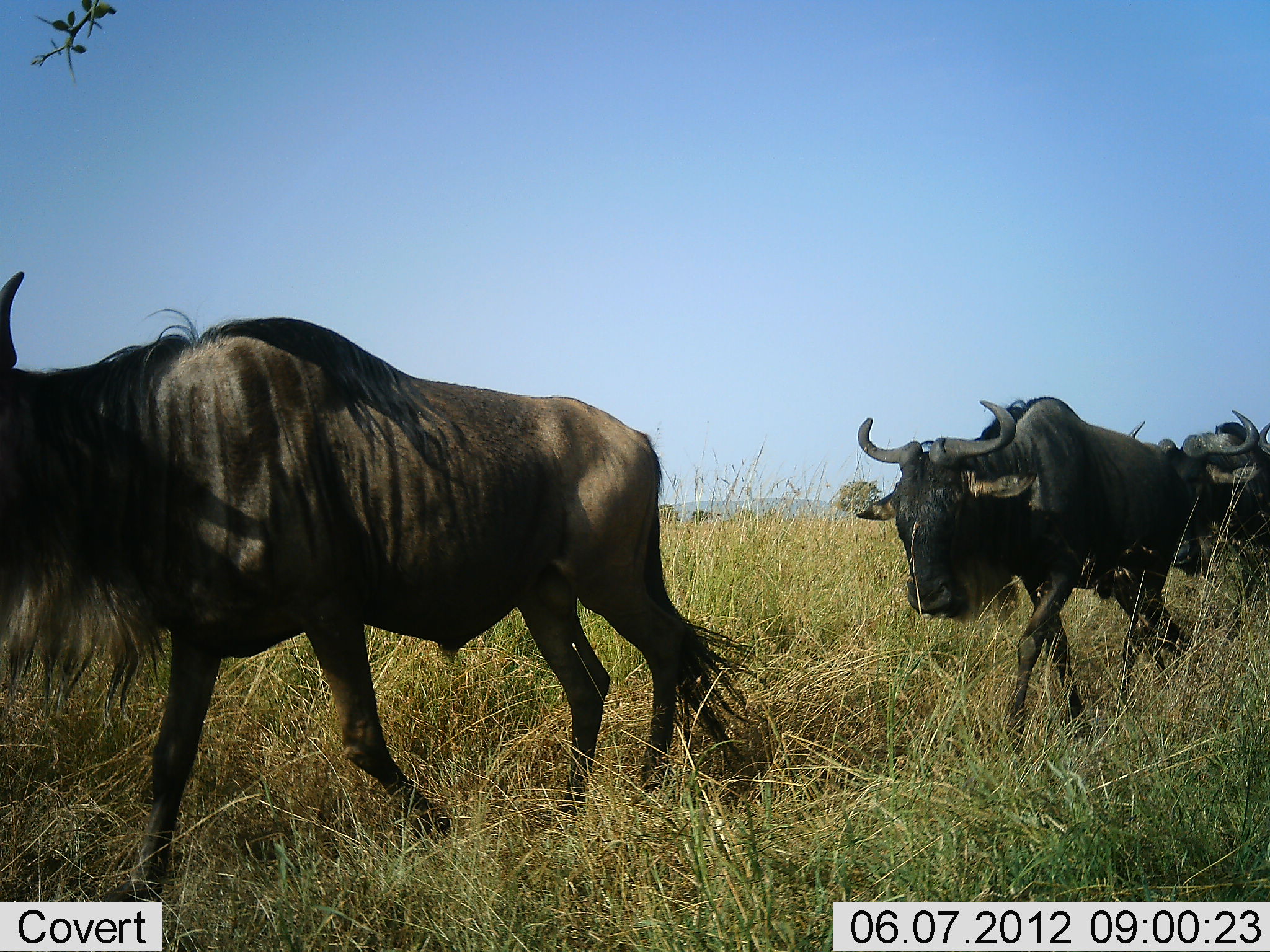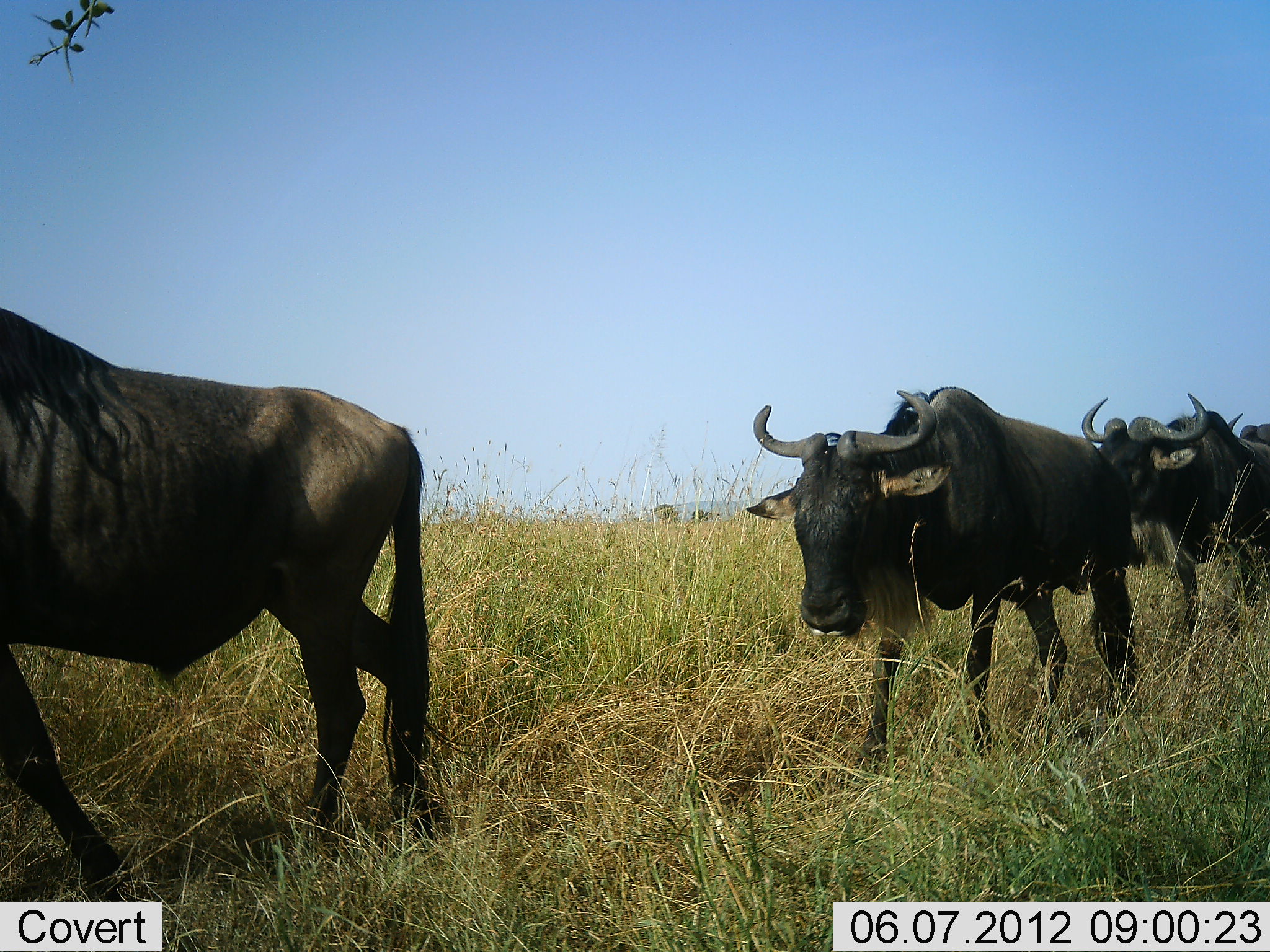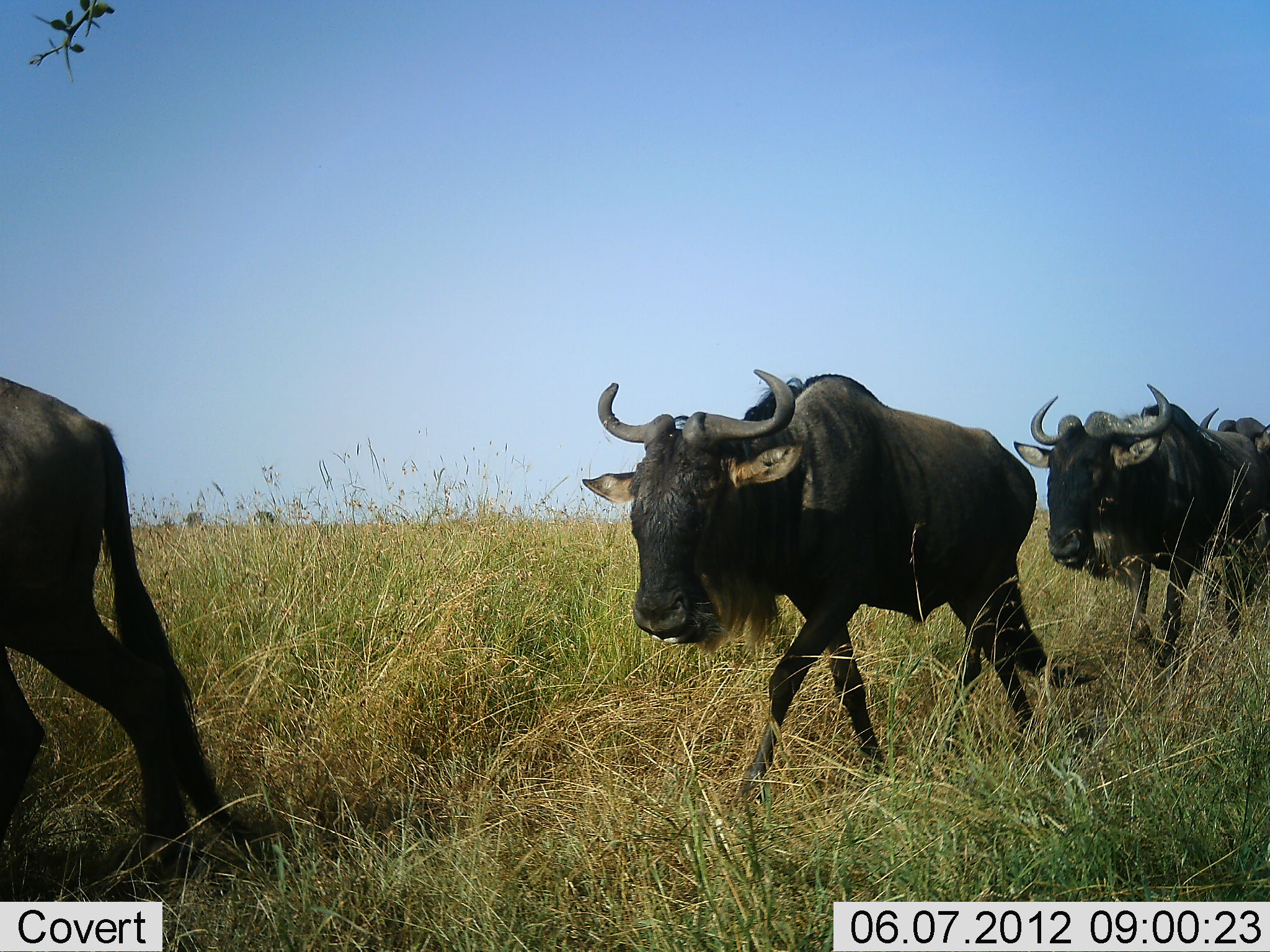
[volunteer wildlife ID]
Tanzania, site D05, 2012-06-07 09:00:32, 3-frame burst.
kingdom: Animalia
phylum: Chordata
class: Mammalia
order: Artiodactyla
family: Bovidae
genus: Connochaetes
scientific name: Connochaetes taurinus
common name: blue wildebeest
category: wildebeest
Wildebeest (blue wildebeest) (Connochaetes taurinus), count 4. Behavior (volunteer vote fractions): standing 0%, resting 0%, moving 100%, interacting 0%. Young present (vote fraction): 0%. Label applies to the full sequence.